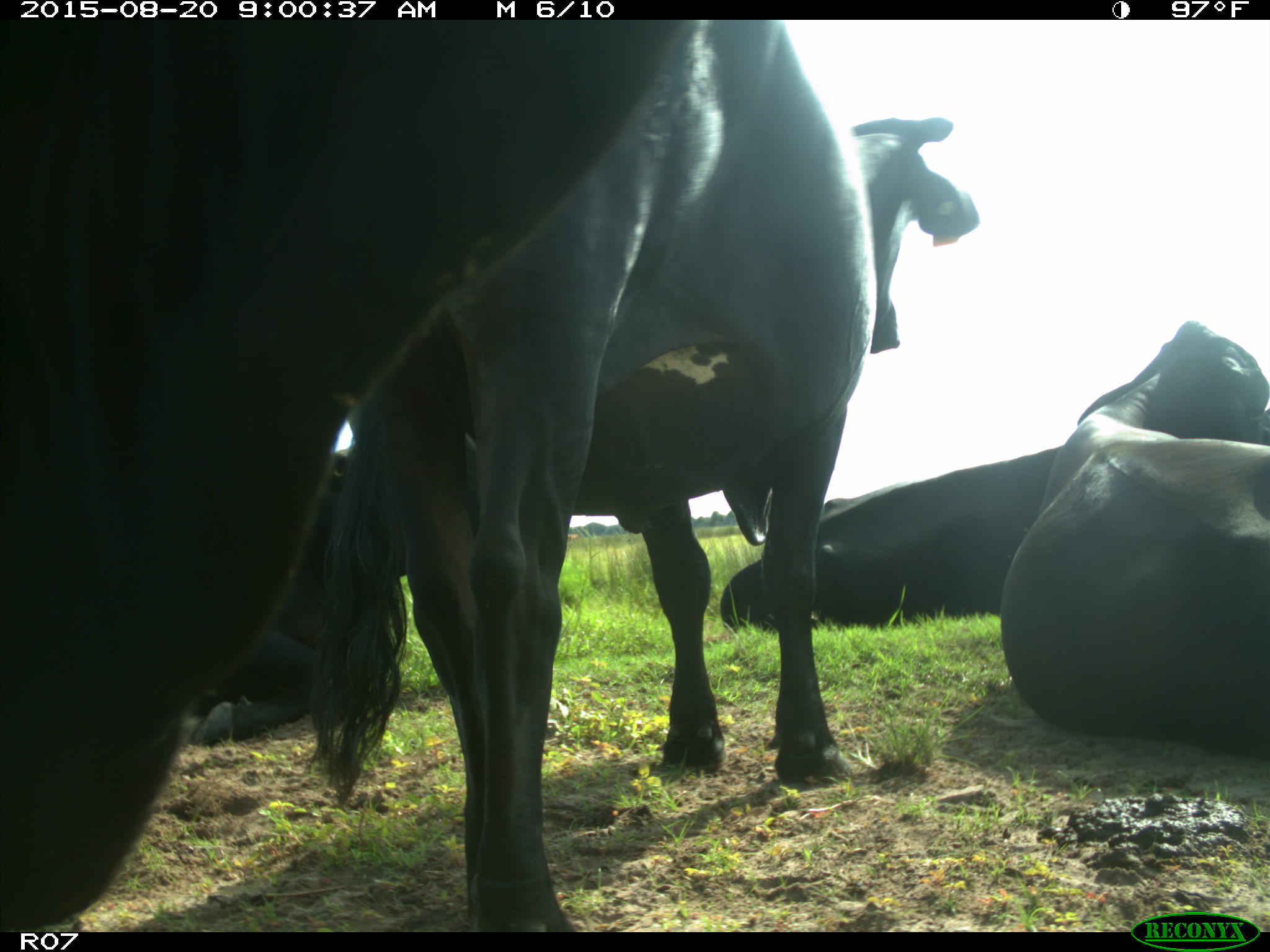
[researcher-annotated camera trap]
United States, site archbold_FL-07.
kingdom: Animalia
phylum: Chordata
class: Mammalia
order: Artiodactyla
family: Bovidae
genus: Bos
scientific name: Bos taurus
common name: domestic cow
Bos taurus (domestic cow).